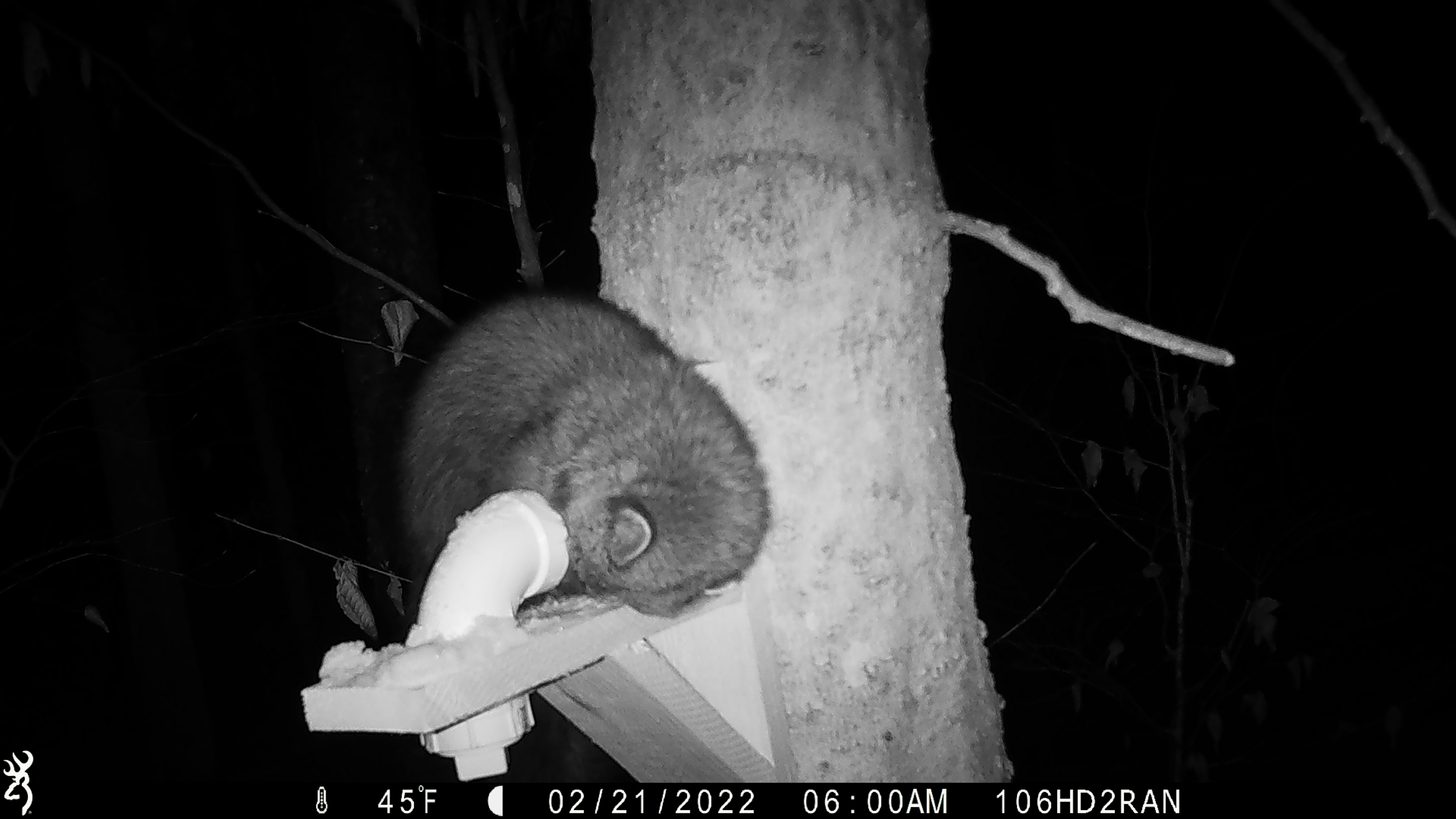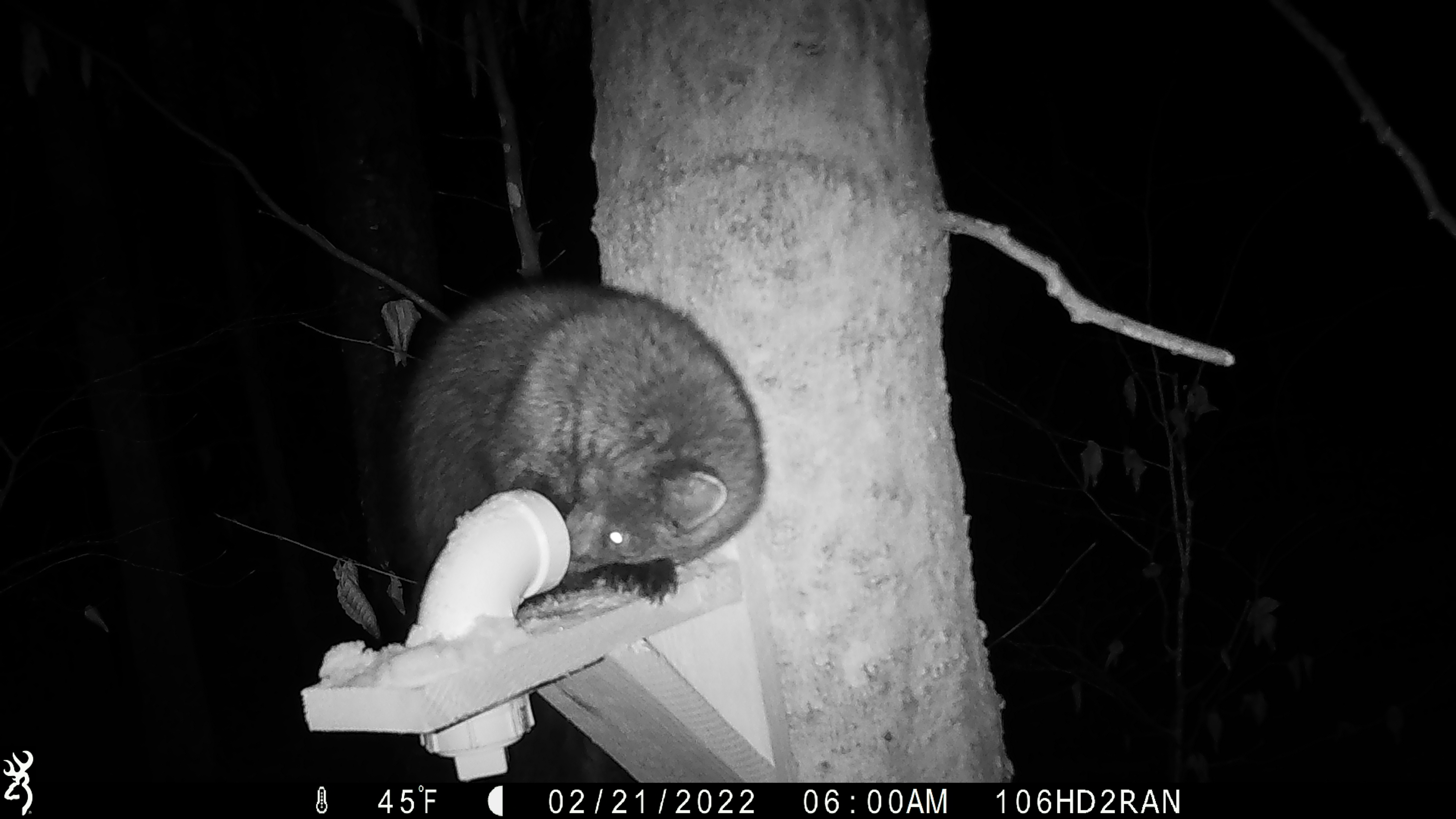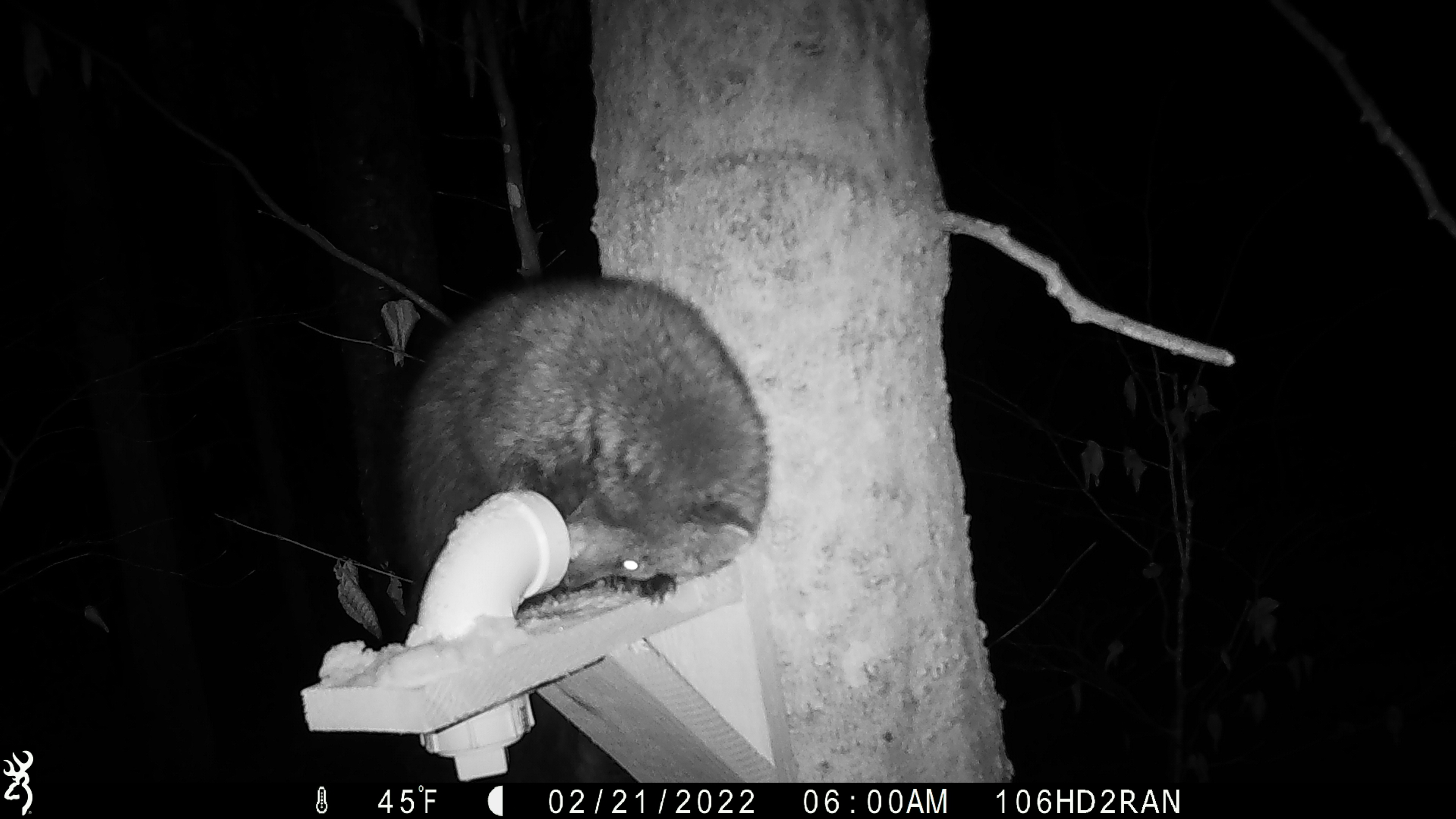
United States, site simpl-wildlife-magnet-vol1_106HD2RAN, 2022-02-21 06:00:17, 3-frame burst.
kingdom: Animalia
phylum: Chordata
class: Mammalia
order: Carnivora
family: Mustelidae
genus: Pekania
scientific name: Pekania pennanti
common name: fisher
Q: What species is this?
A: Fisher (Pekania pennanti).